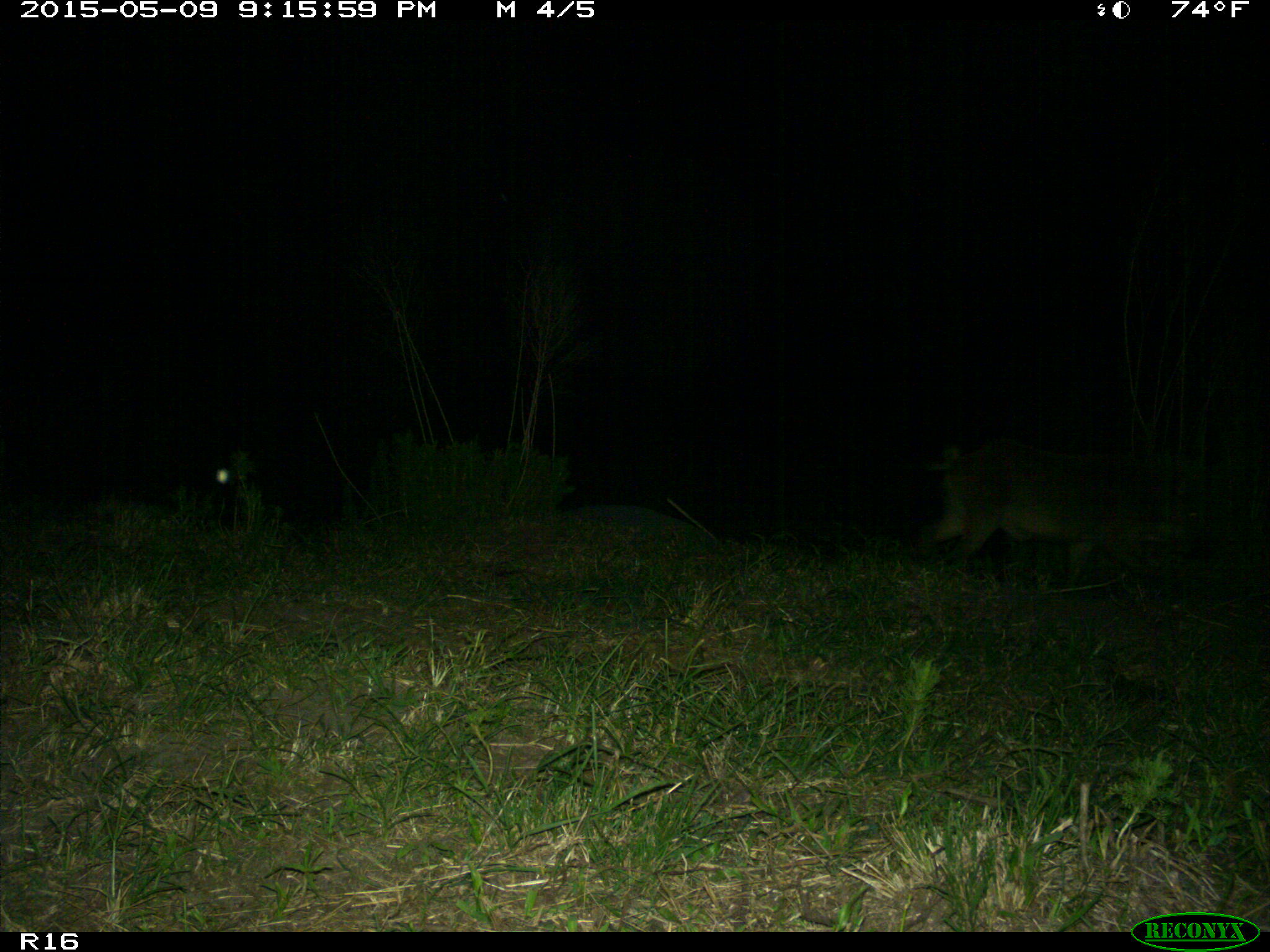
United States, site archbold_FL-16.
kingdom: Animalia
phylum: Chordata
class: Mammalia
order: Artiodactyla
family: Suidae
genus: Sus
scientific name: Sus scrofa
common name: wild boar